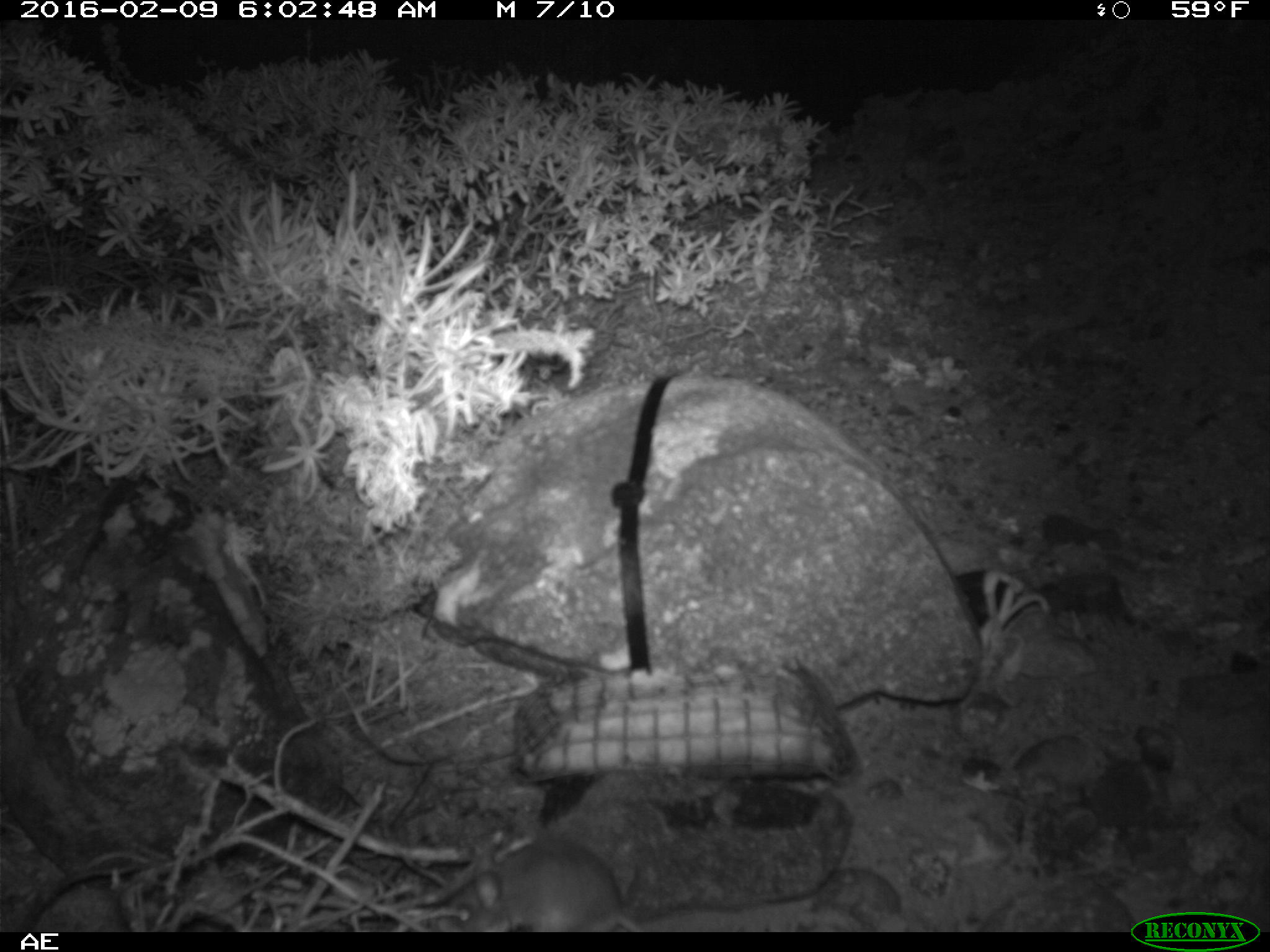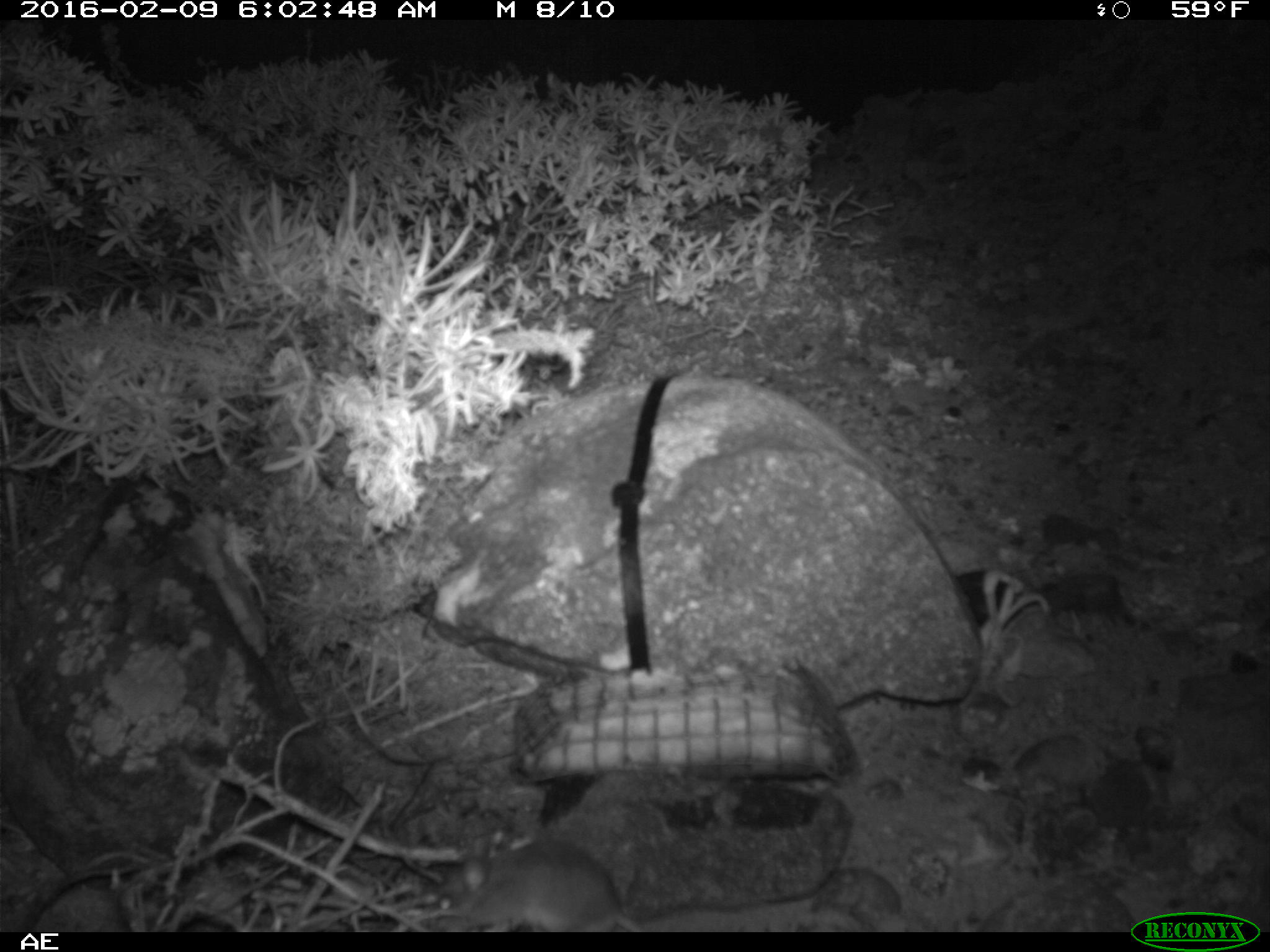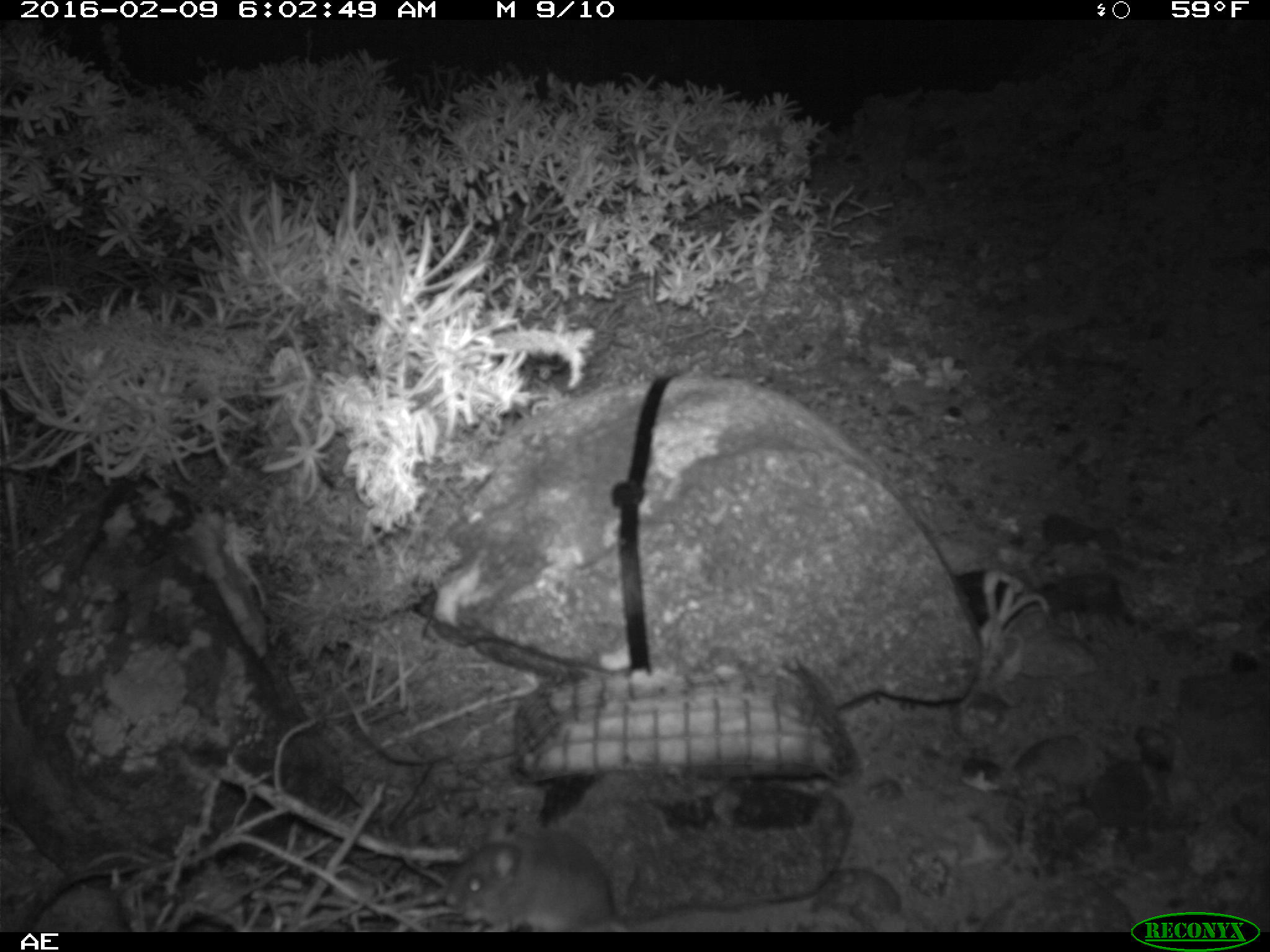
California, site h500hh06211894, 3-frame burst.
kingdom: Animalia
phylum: Chordata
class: Mammalia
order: Rodentia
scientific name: Rodentia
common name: rodent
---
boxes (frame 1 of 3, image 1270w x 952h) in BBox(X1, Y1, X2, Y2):
rodent: BBox(474, 842, 840, 928)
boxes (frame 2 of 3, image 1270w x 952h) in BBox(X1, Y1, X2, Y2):
rodent: BBox(429, 840, 841, 932)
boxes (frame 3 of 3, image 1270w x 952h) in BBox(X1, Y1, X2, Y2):
rodent: BBox(443, 832, 851, 930)